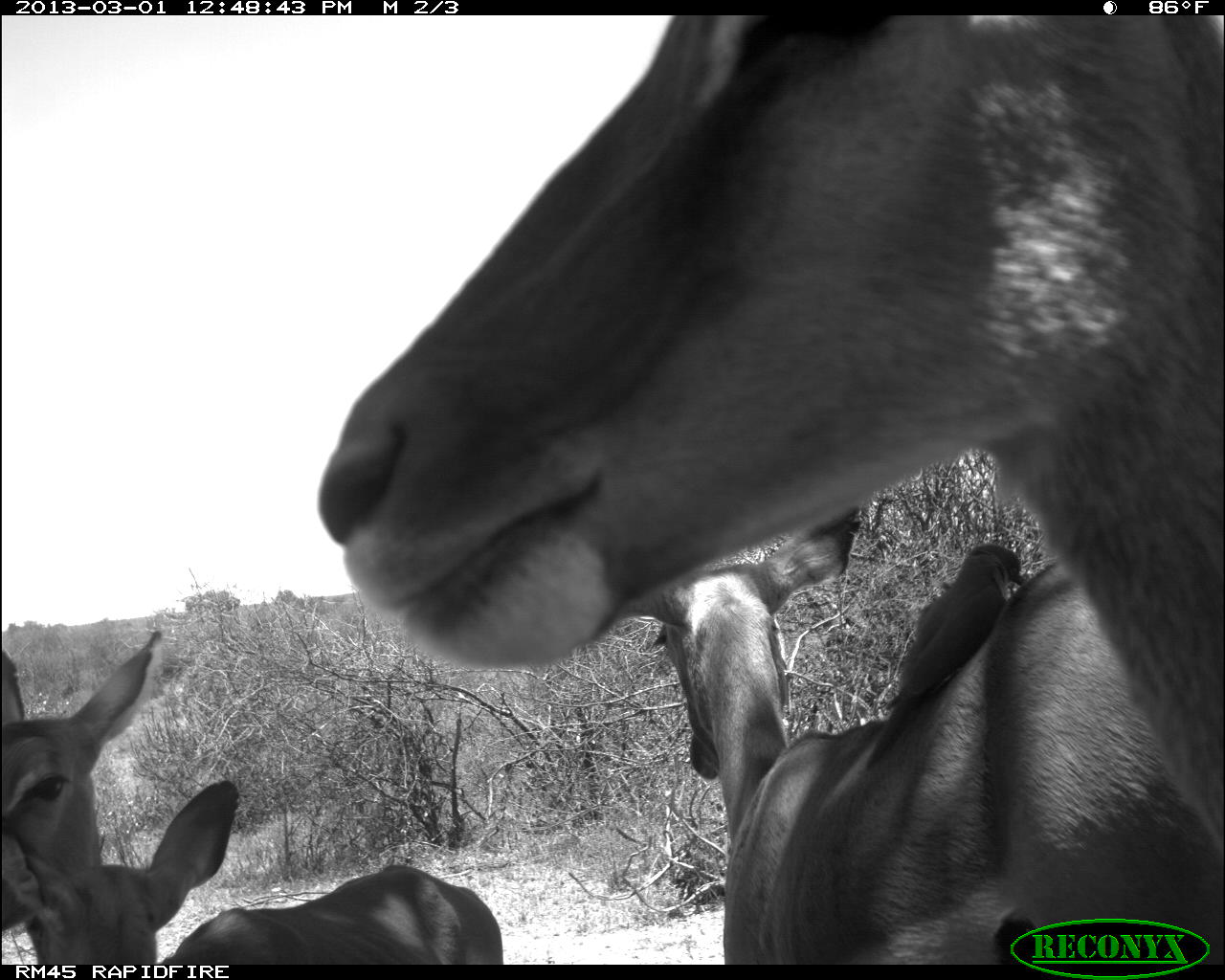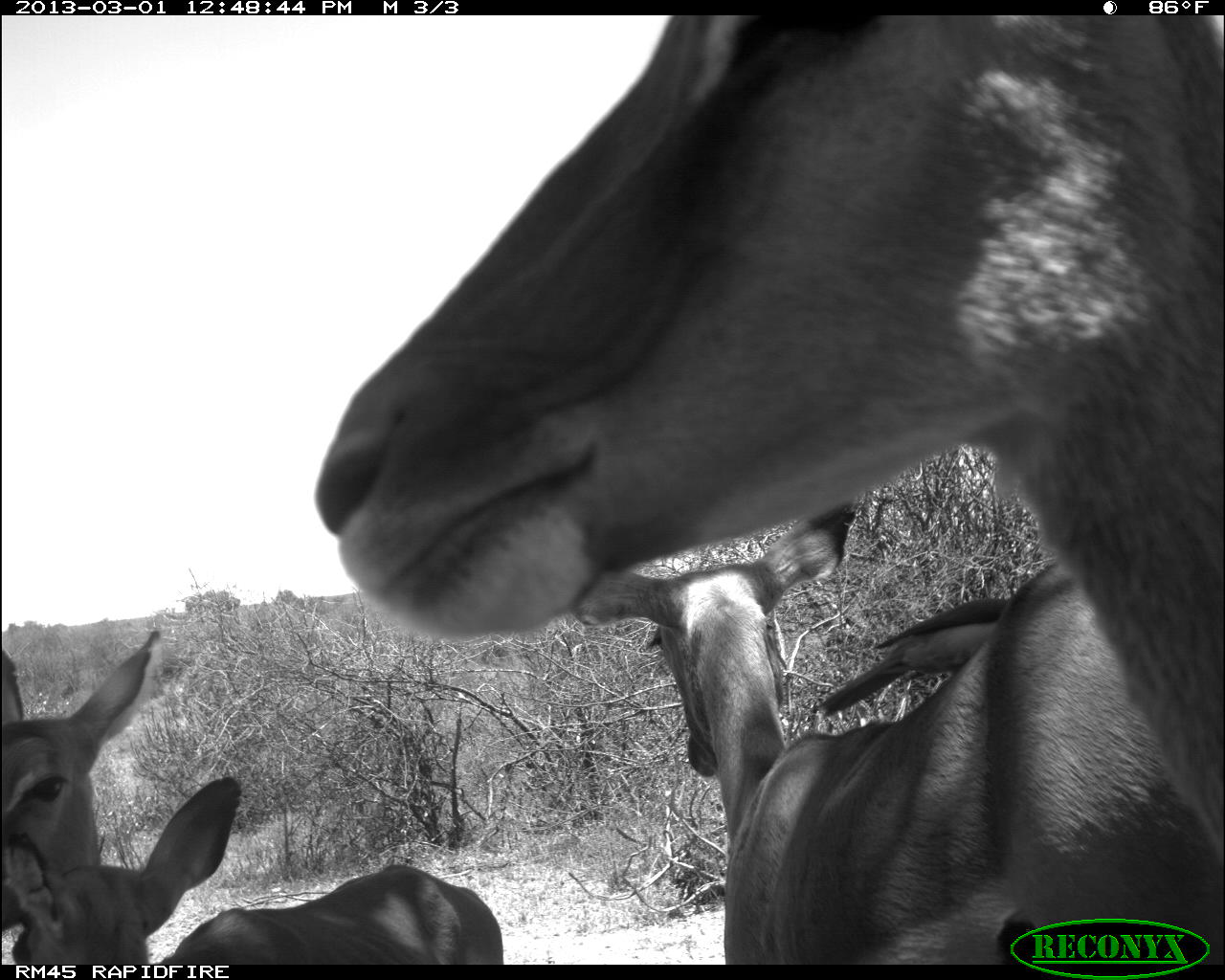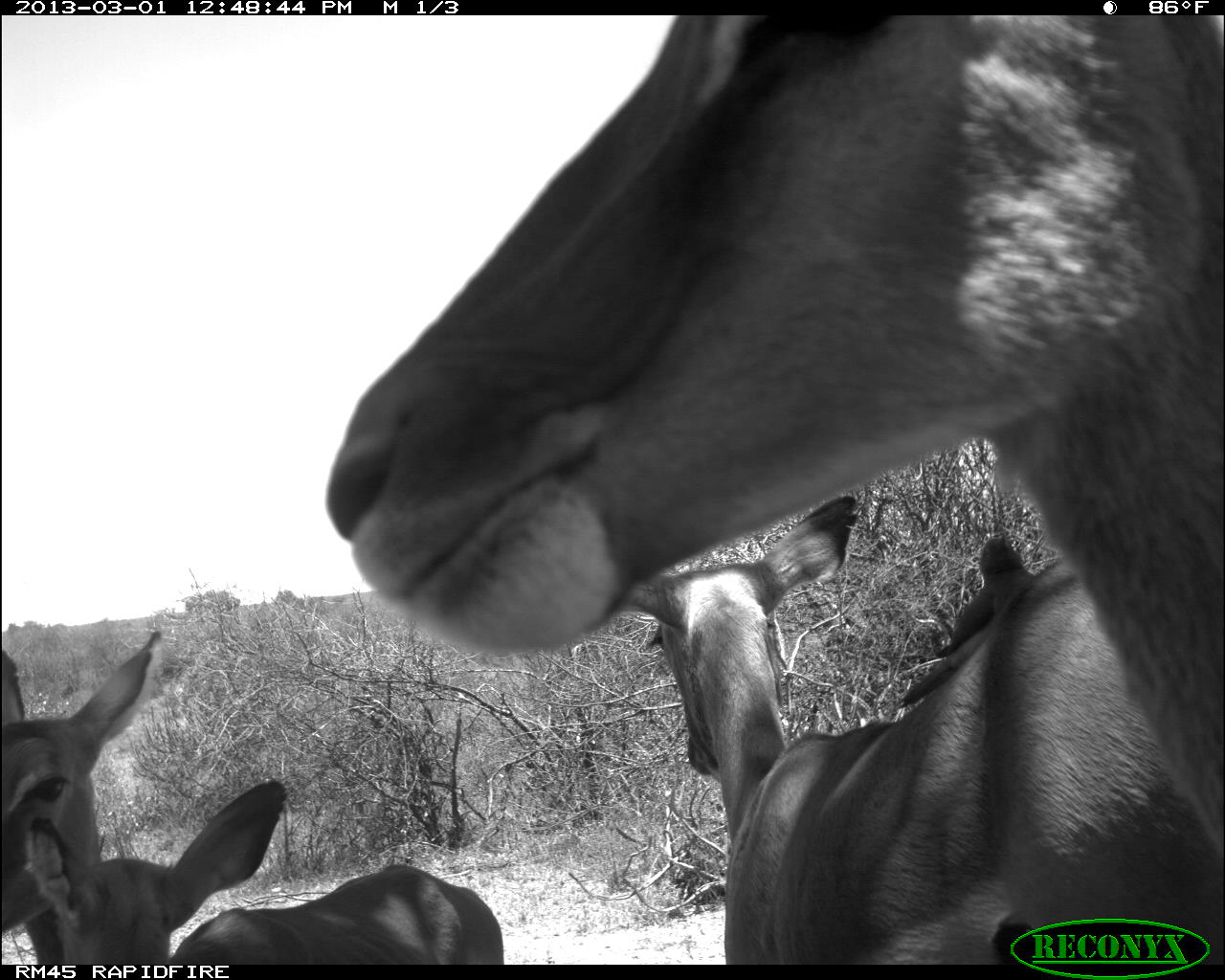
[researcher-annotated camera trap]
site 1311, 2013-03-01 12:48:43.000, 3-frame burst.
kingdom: Animalia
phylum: Chordata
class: Mammalia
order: Artiodactyla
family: Bovidae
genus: Aepyceros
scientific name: Aepyceros melampus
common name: impala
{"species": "Aepyceros melampus (impala)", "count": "4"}